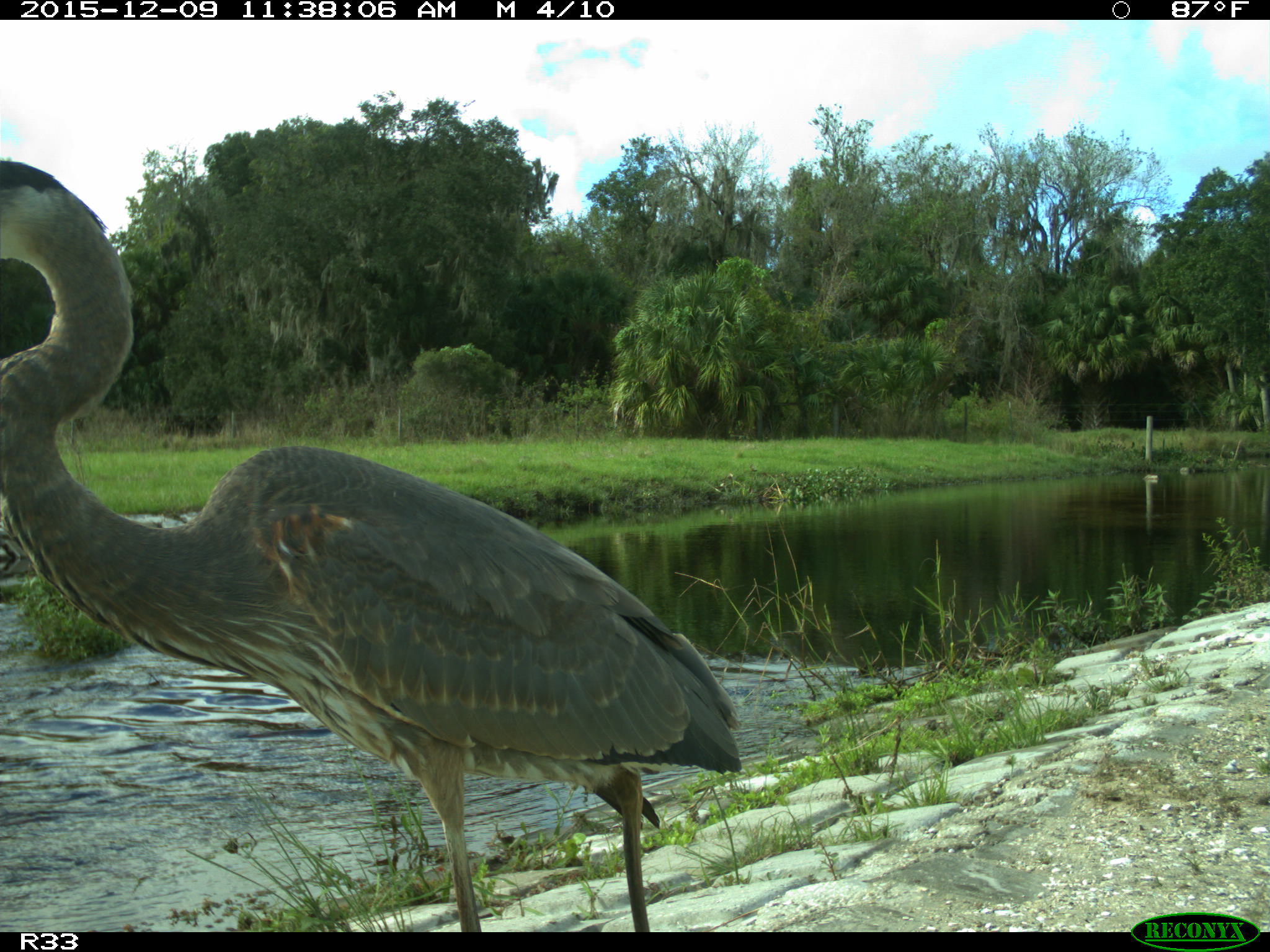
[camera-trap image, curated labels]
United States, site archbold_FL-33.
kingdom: Animalia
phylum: Chordata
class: Aves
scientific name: Aves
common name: birds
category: unidentified bird